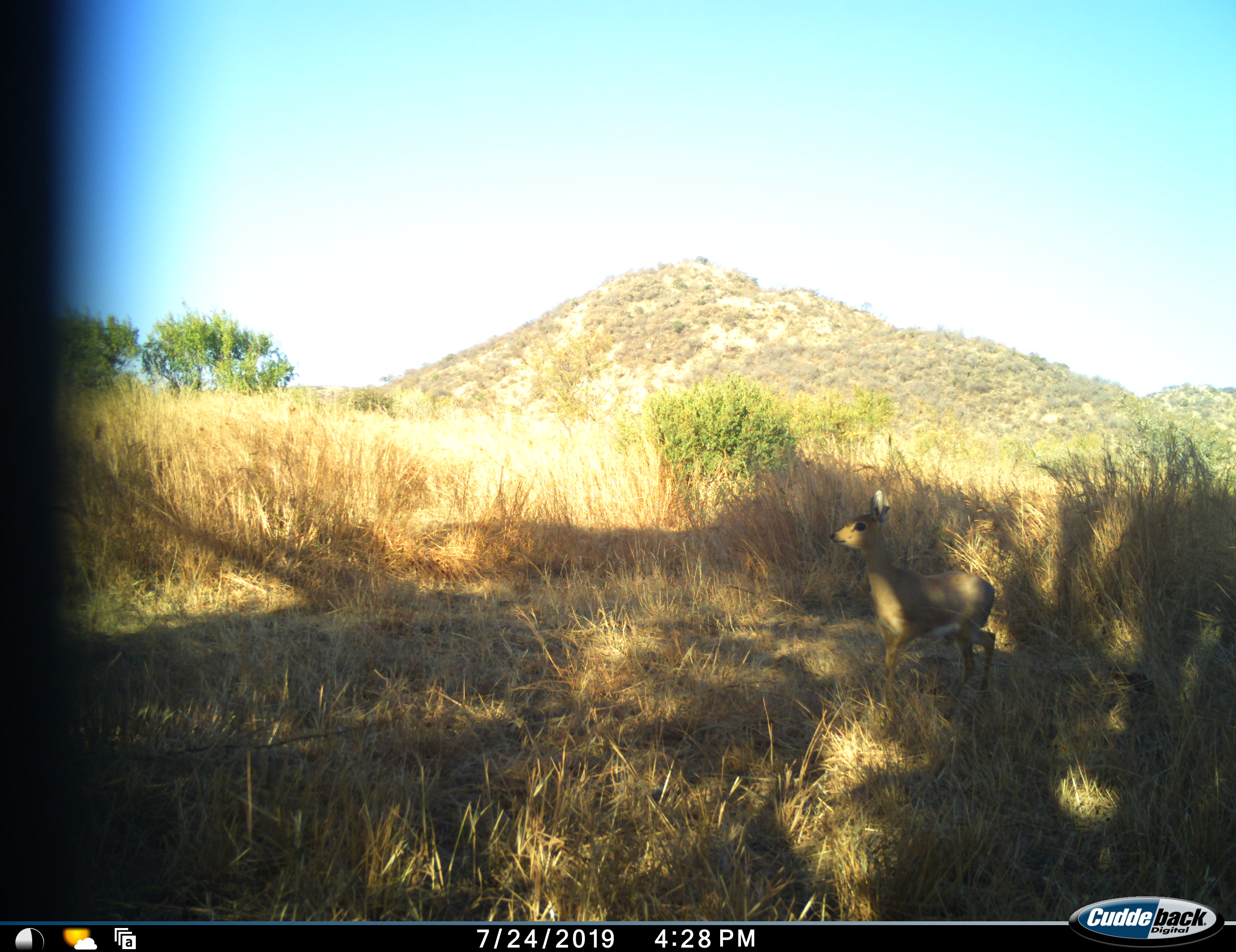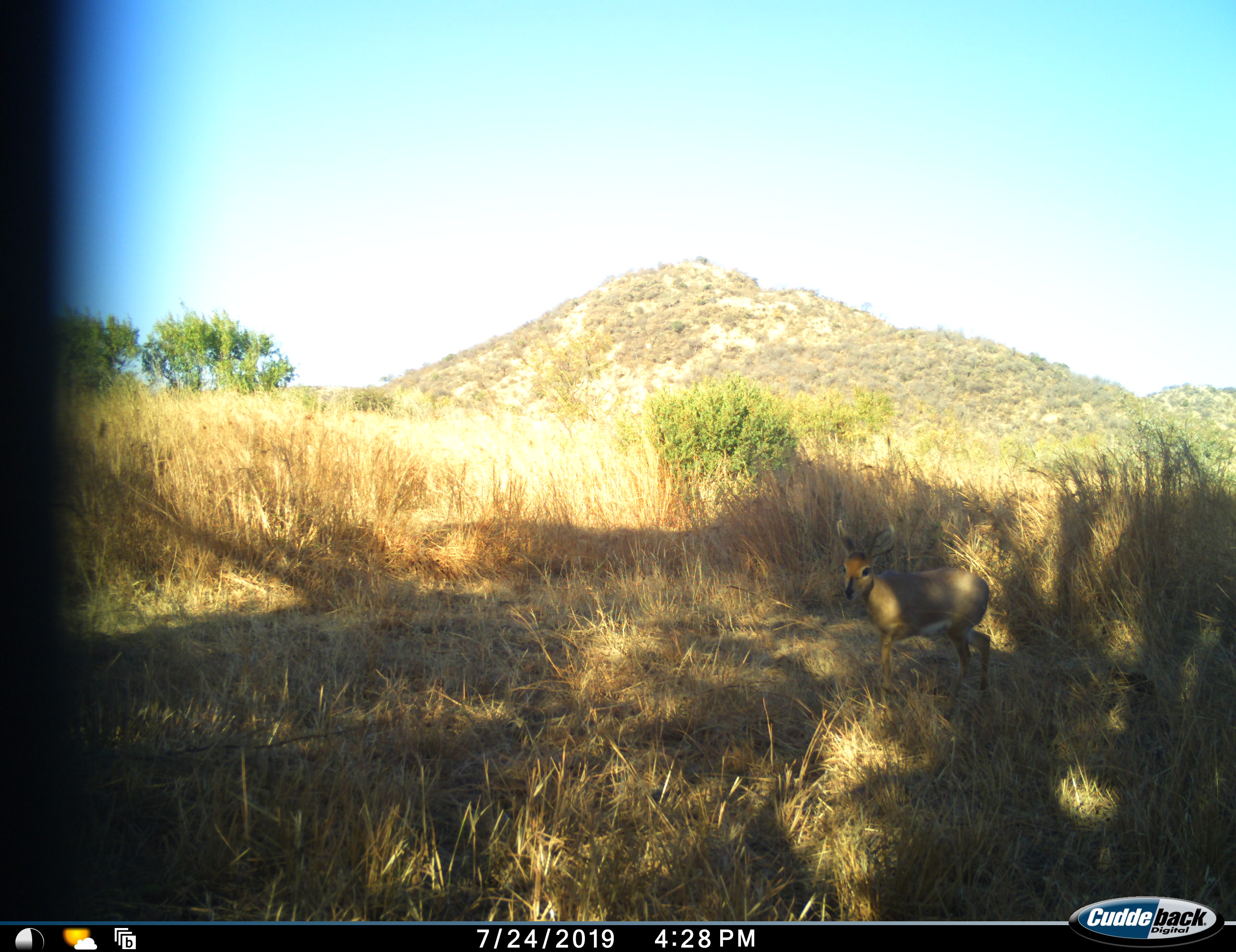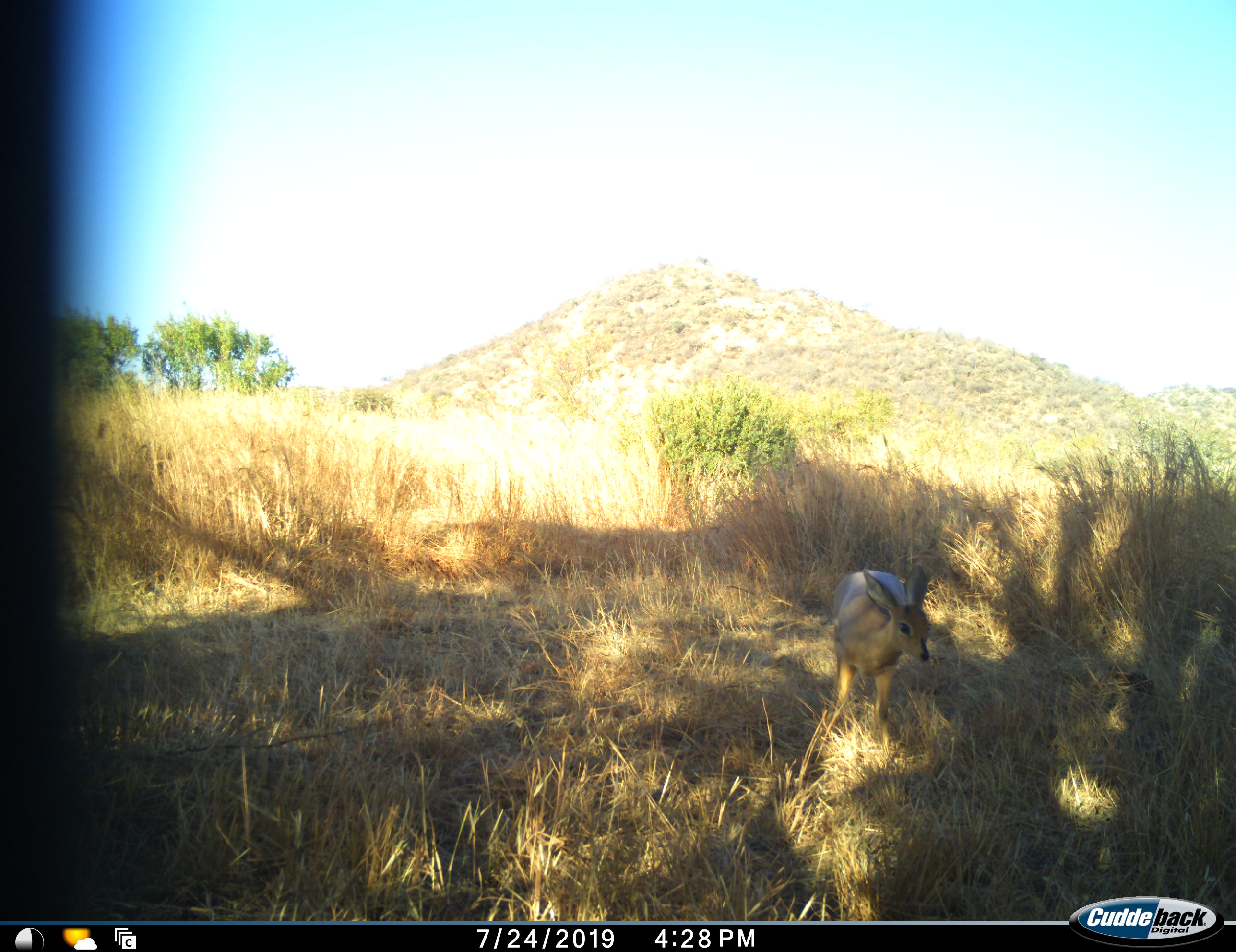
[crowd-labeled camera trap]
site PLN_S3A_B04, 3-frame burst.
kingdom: Animalia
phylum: Chordata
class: Mammalia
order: Artiodactyla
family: Bovidae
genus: Raphicerus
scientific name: Raphicerus campestris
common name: steenbok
Steenbok (Raphicerus campestris), count 1. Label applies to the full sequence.